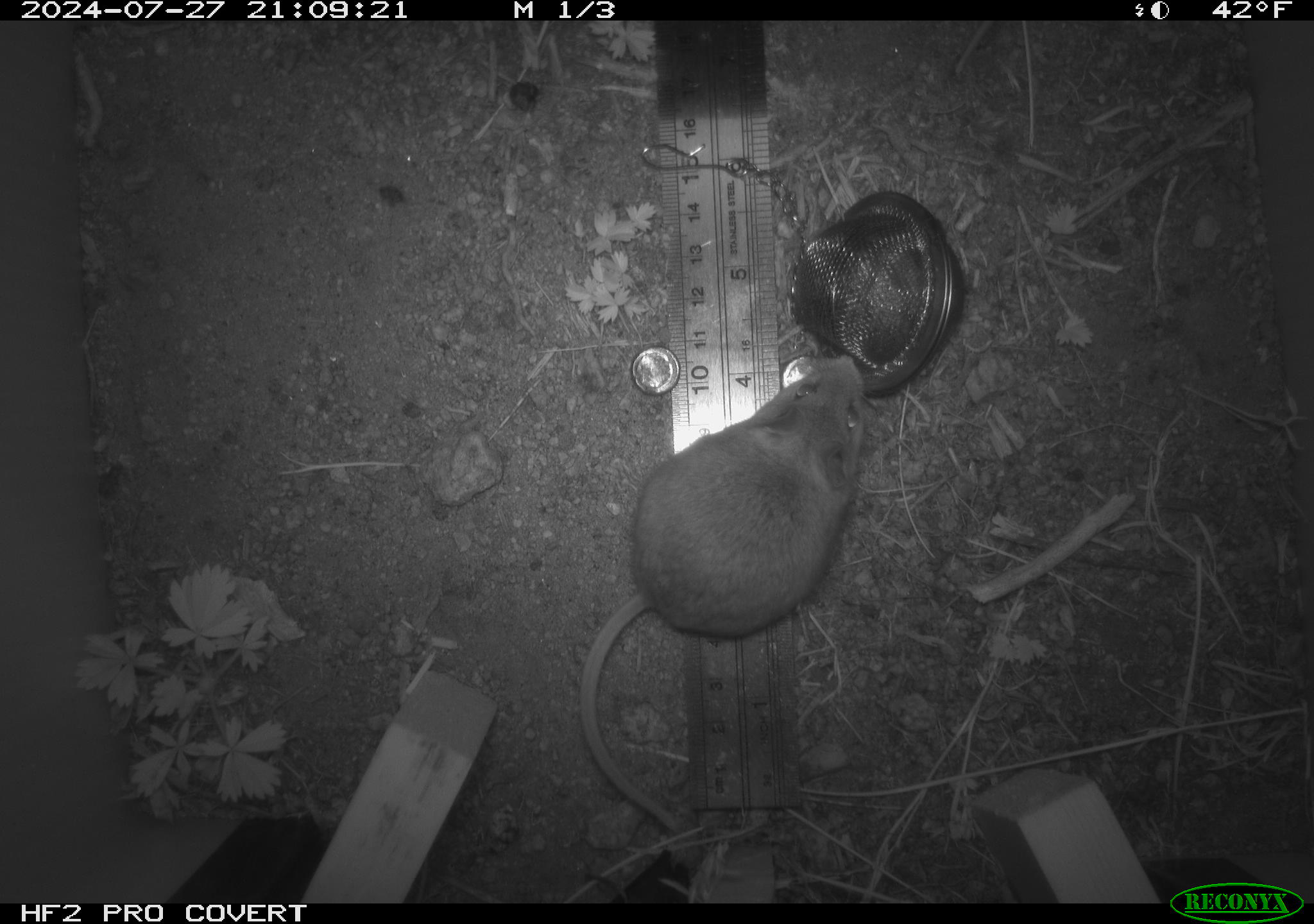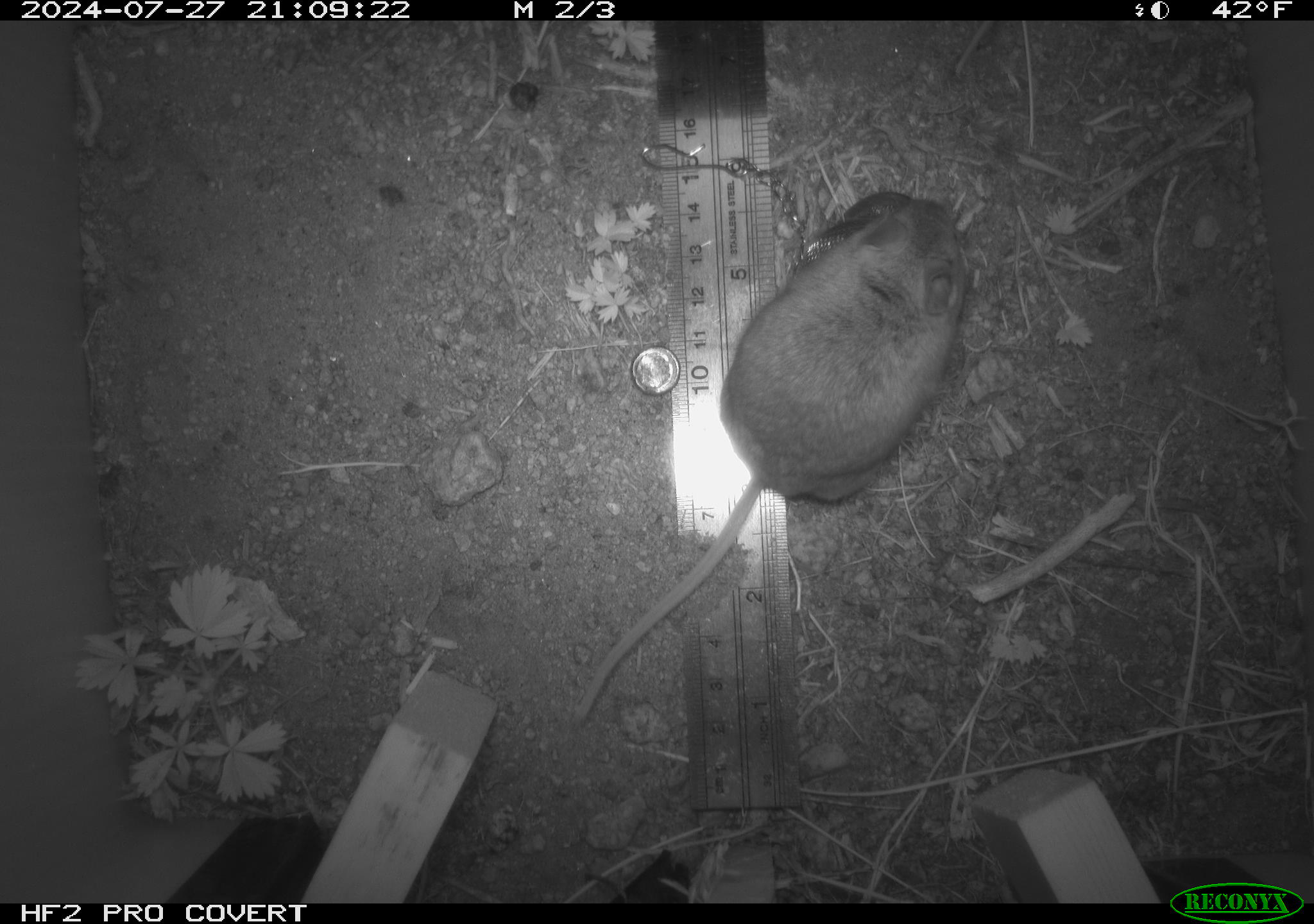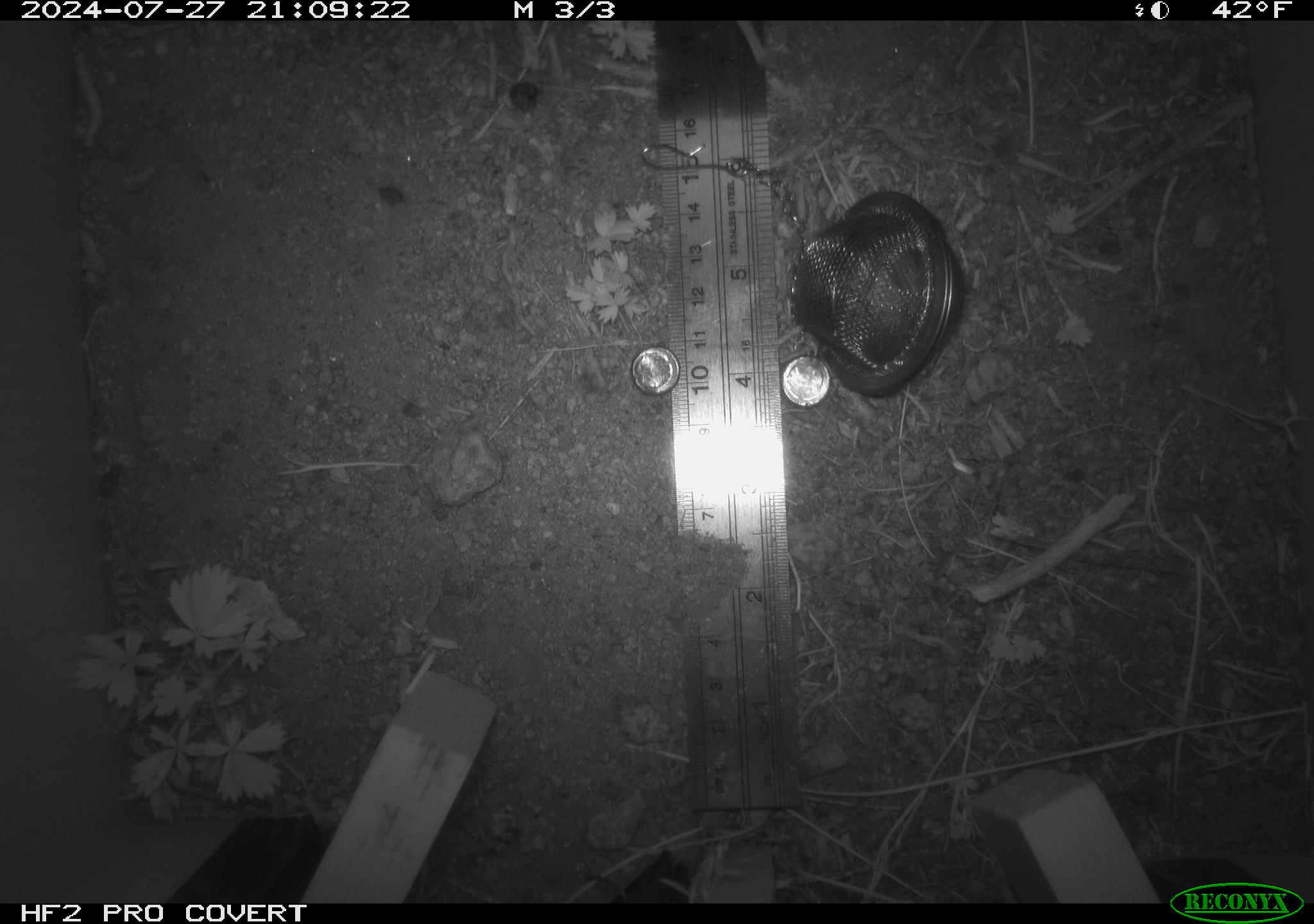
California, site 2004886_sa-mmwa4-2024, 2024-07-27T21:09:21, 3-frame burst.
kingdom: Animalia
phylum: Chordata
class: Mammalia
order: Rodentia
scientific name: Rodentia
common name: mouse species